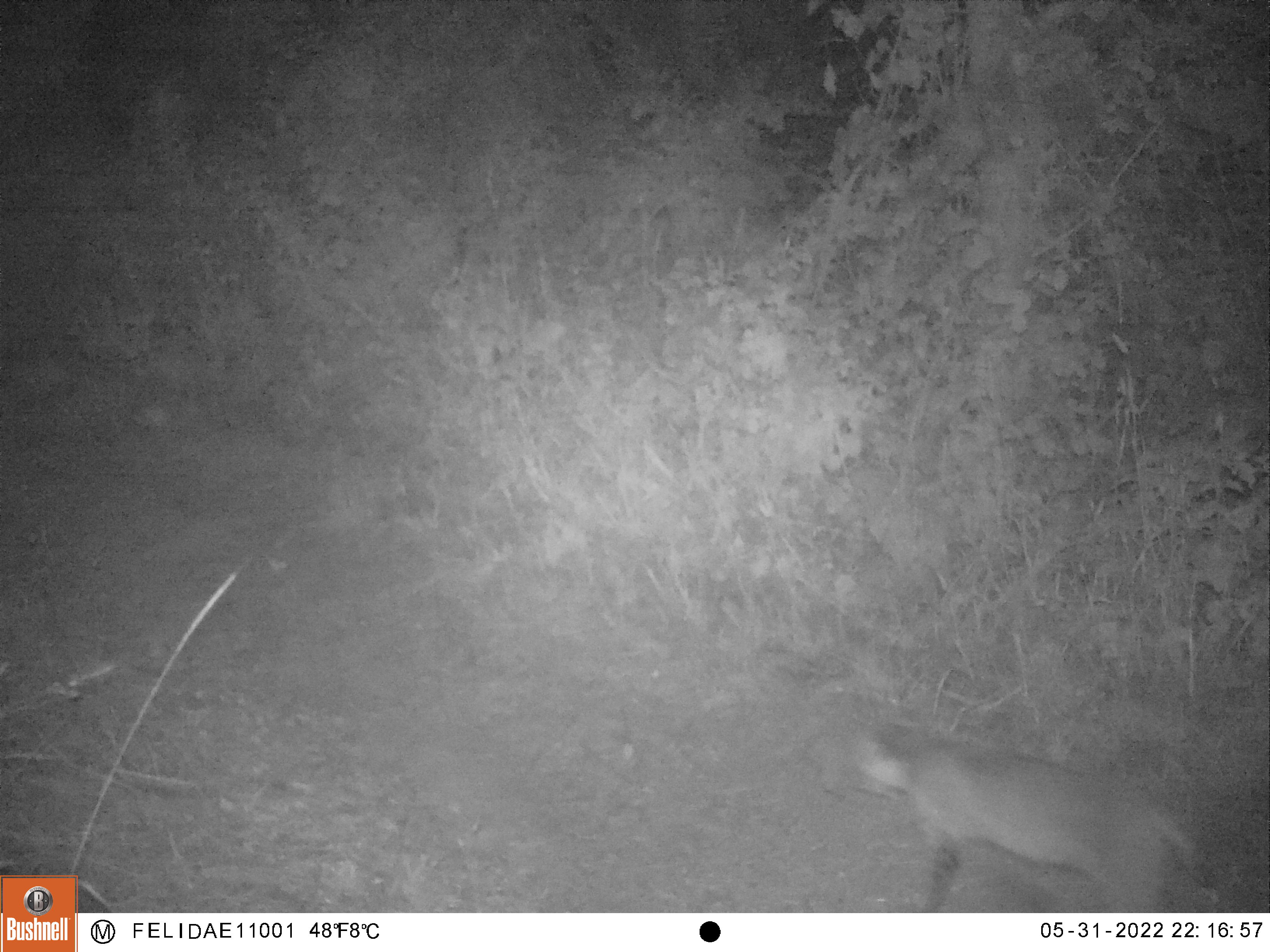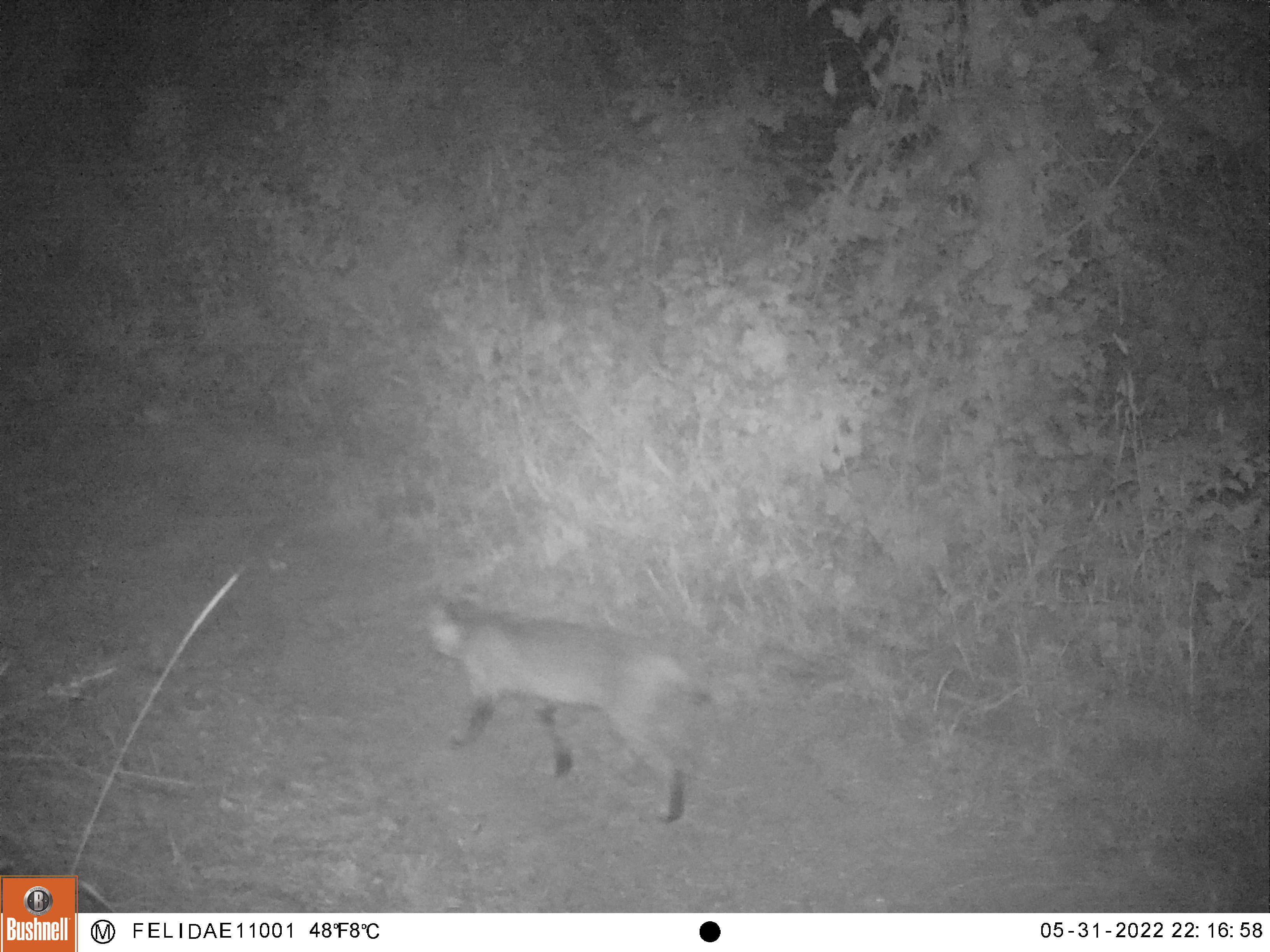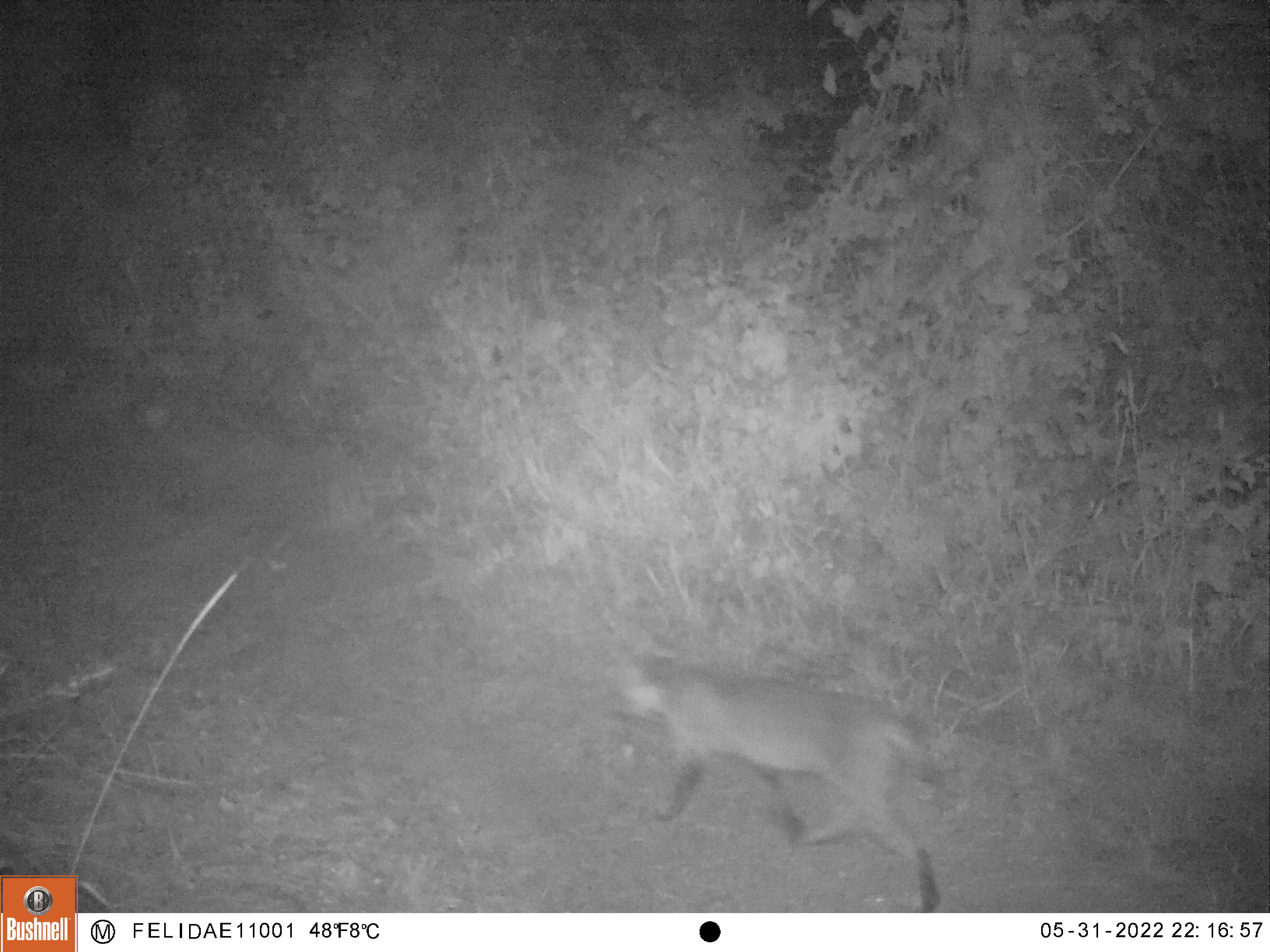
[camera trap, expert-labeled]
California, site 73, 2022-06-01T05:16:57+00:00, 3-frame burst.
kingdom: Animalia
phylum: Chordata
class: Mammalia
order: Carnivora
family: Felidae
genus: Lynx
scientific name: Lynx rufus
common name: bobcat